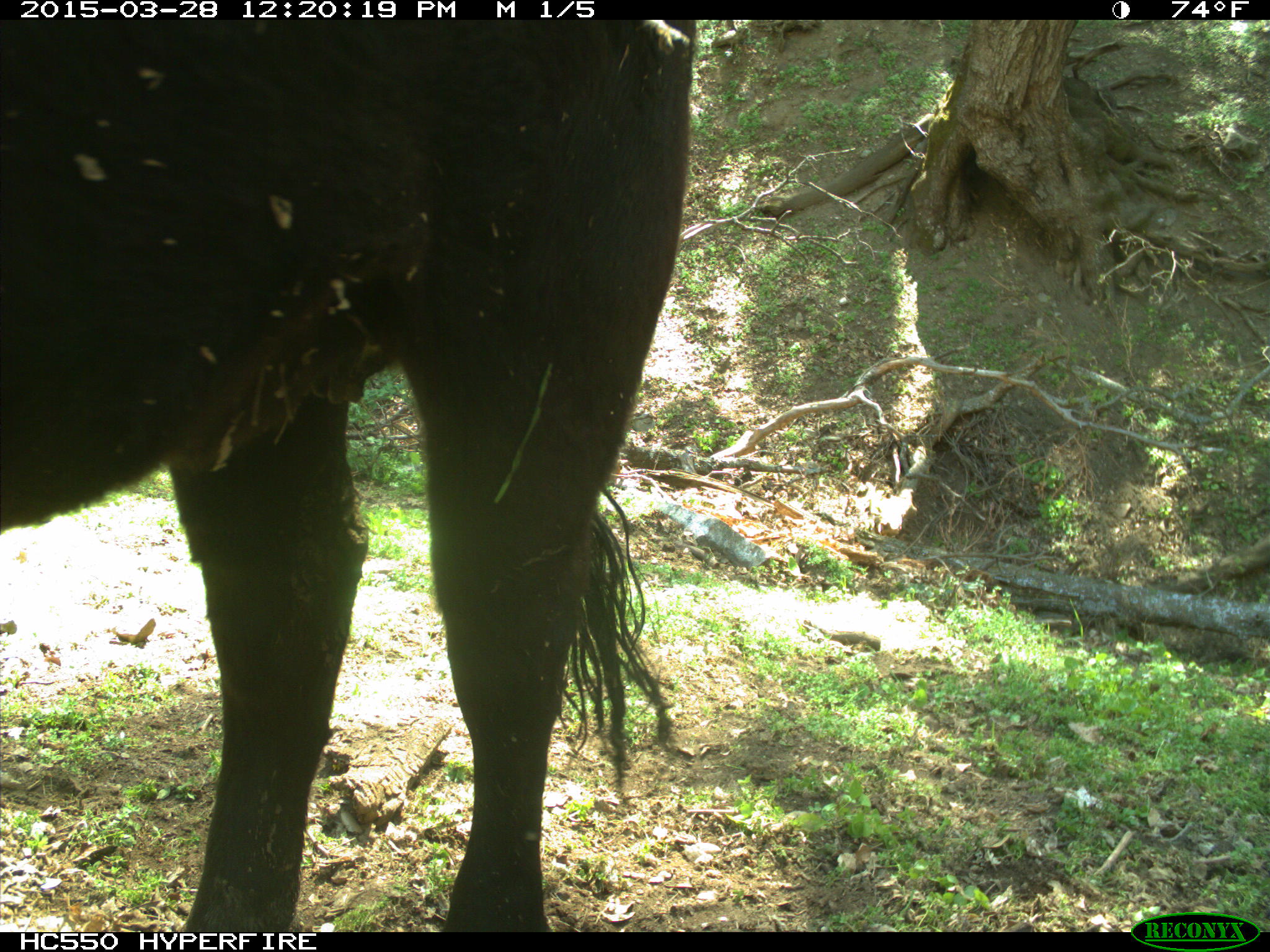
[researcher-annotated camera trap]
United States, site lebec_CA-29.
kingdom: Animalia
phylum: Chordata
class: Mammalia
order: Artiodactyla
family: Bovidae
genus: Bos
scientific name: Bos taurus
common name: domestic cow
Bos taurus (domestic cow).